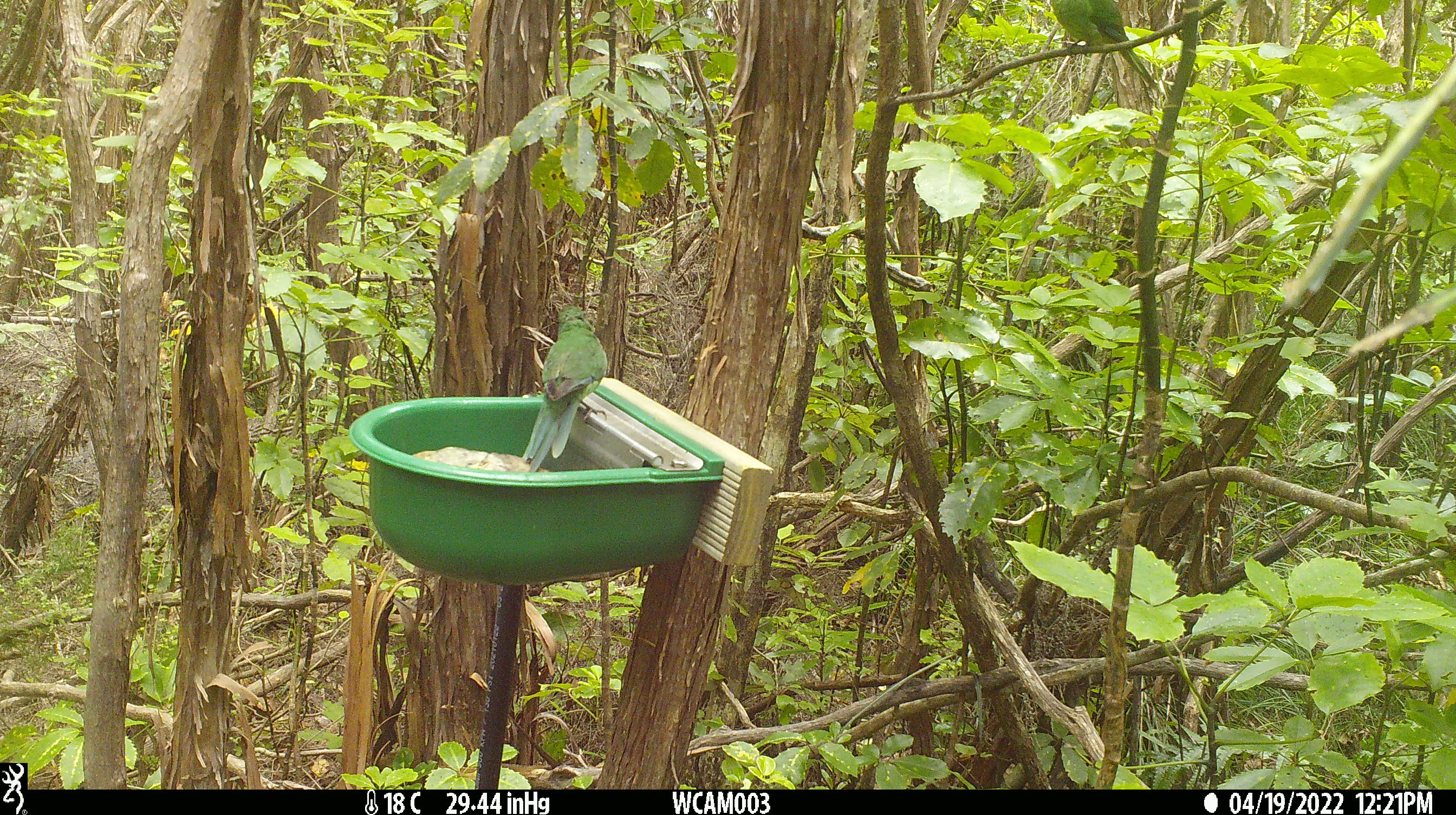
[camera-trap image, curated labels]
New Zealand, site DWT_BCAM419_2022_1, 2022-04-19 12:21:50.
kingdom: Animalia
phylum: Chordata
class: Aves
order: Psittaciformes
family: Psittaculidae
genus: Cyanoramphus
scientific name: Cyanoramphus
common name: parakeet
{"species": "parakeet (Cyanoramphus)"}